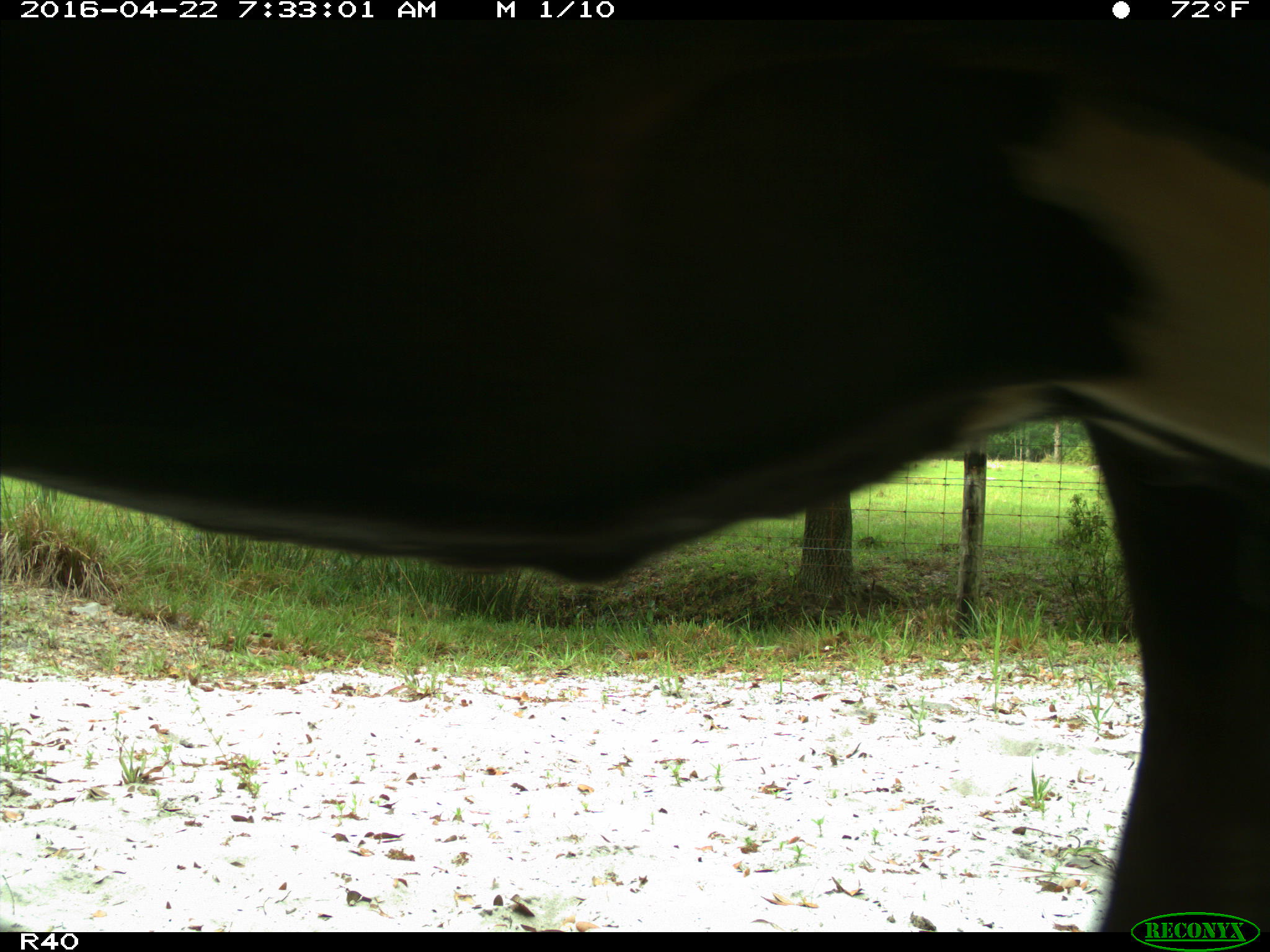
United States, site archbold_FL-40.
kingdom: Animalia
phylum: Chordata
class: Mammalia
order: Artiodactyla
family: Bovidae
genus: Bos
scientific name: Bos taurus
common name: domestic cow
Bos taurus (domestic cow).